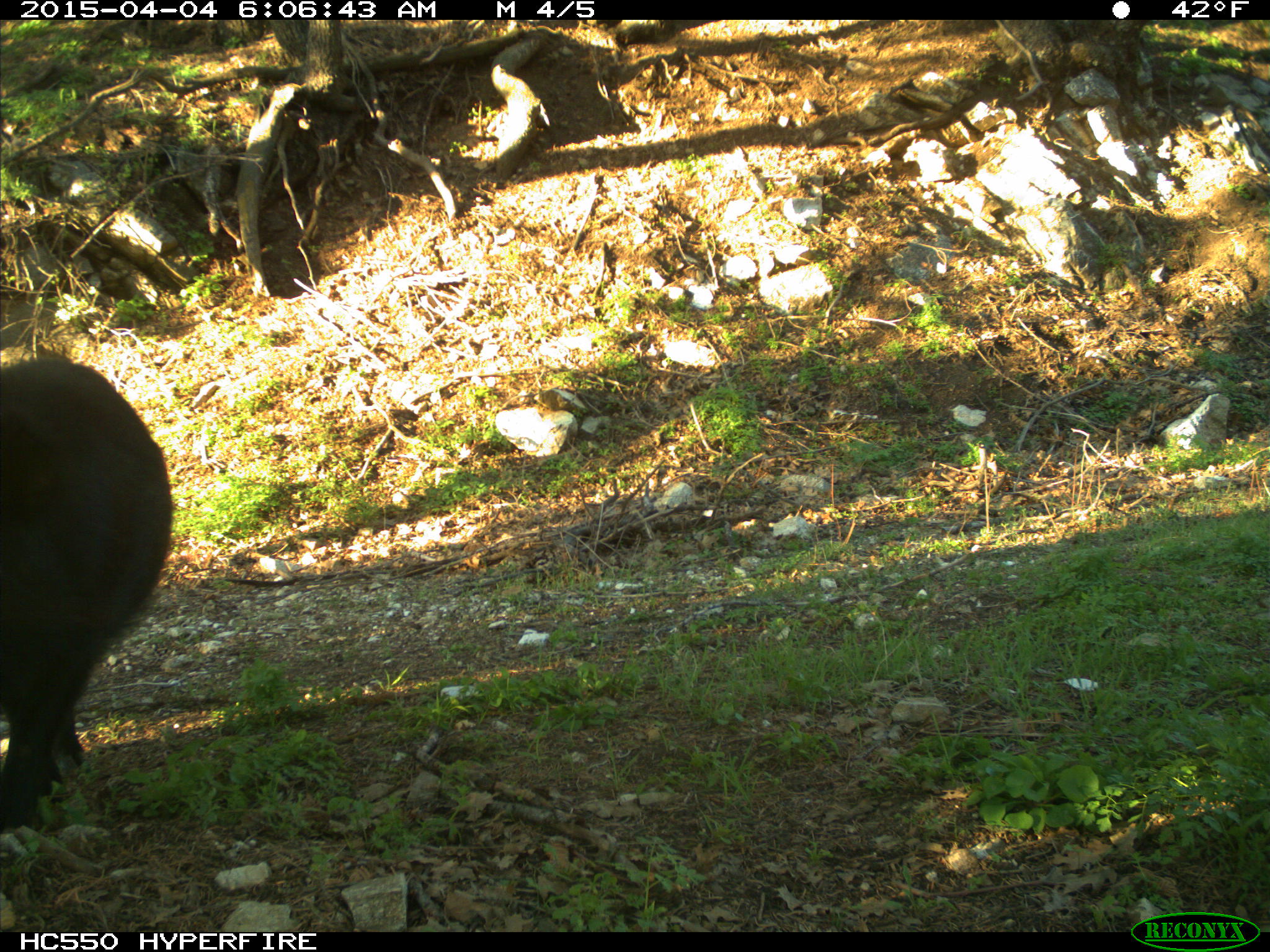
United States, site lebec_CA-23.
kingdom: Animalia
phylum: Chordata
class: Mammalia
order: Artiodactyla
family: Suidae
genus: Sus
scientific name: Sus scrofa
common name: wild boar